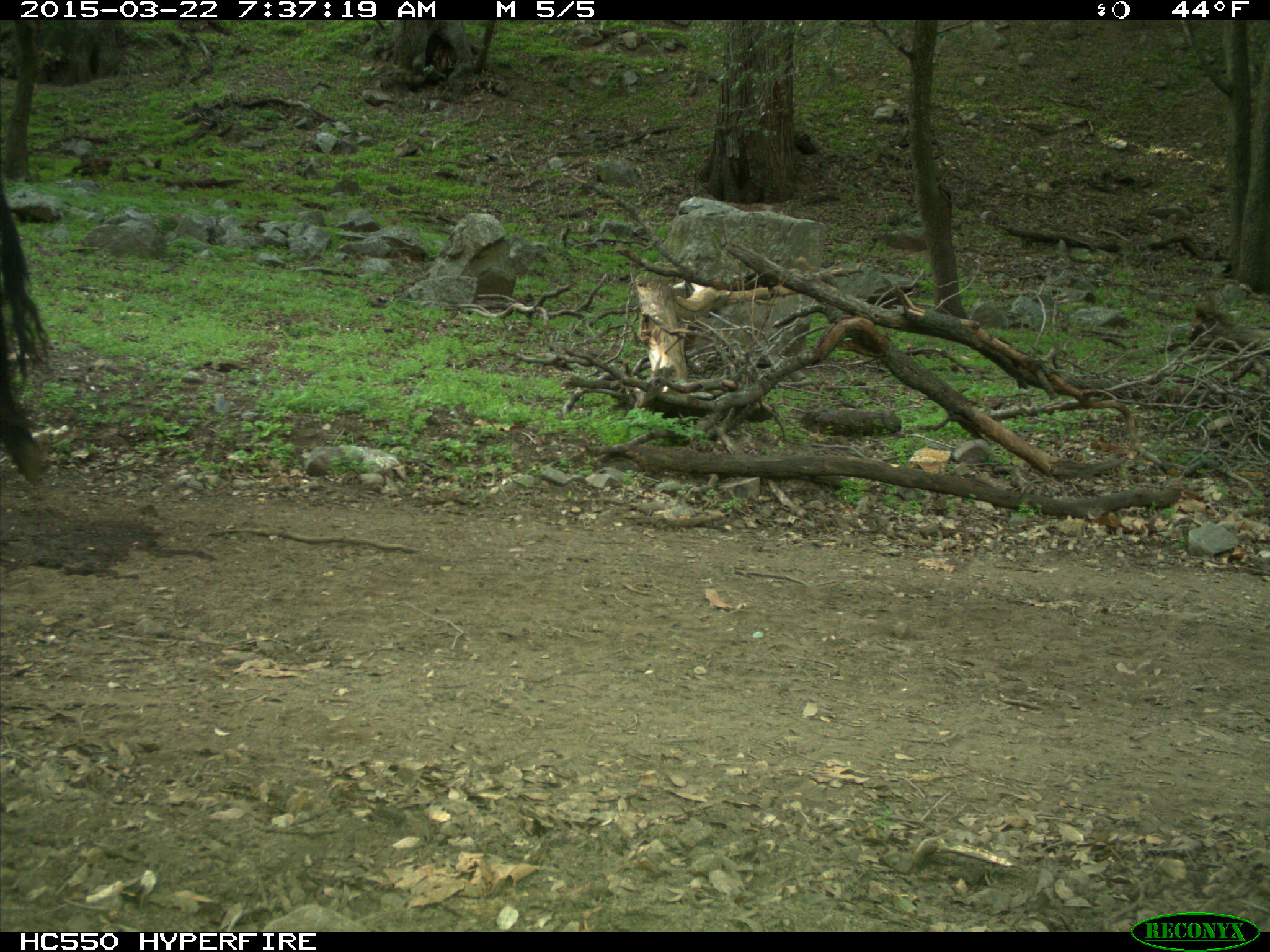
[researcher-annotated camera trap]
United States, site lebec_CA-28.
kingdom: Animalia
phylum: Chordata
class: Mammalia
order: Artiodactyla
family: Bovidae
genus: Bos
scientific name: Bos taurus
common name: domestic cow